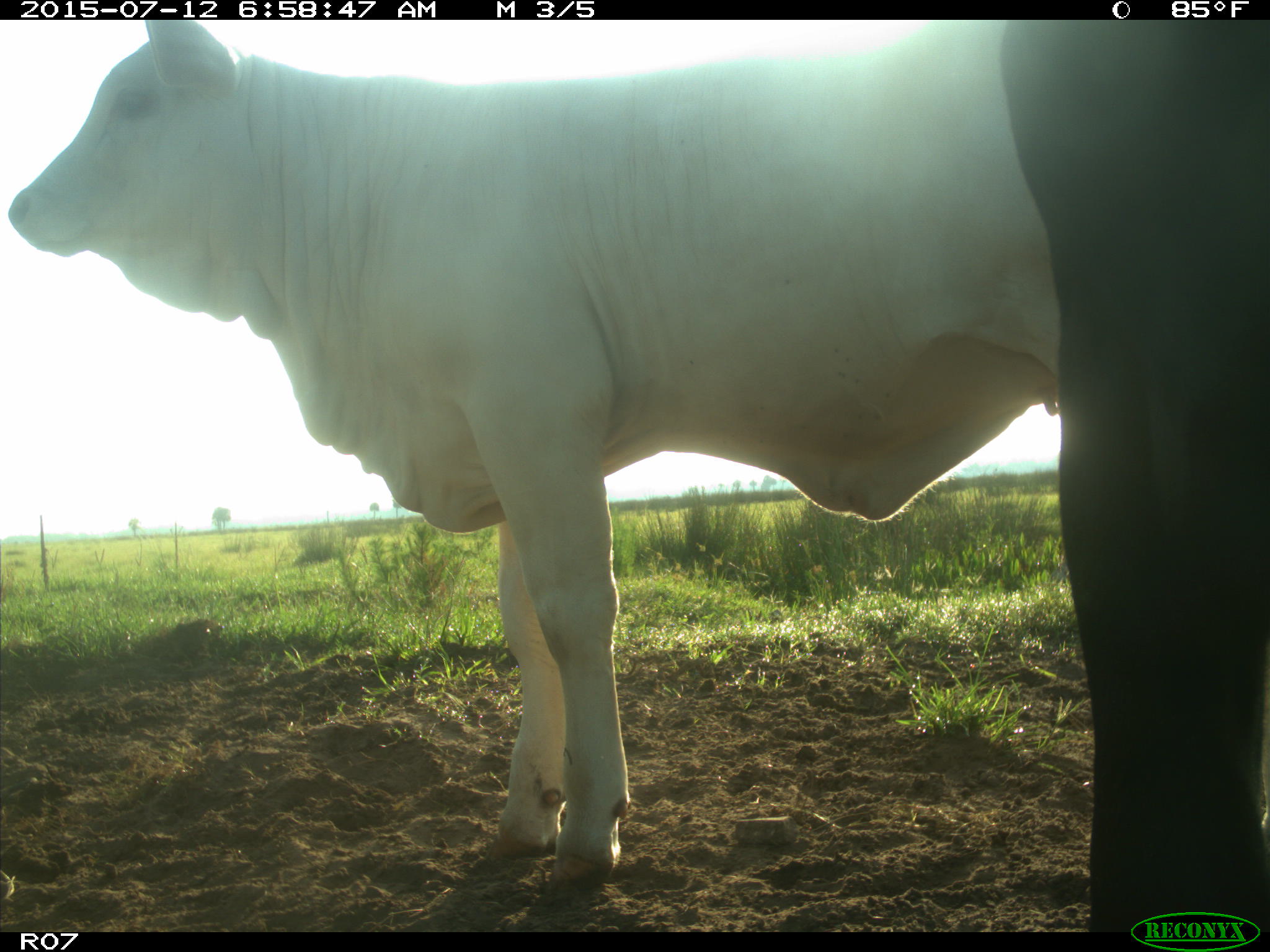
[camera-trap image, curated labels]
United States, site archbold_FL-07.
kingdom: Animalia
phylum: Chordata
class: Mammalia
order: Artiodactyla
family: Bovidae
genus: Bos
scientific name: Bos taurus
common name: domestic cow